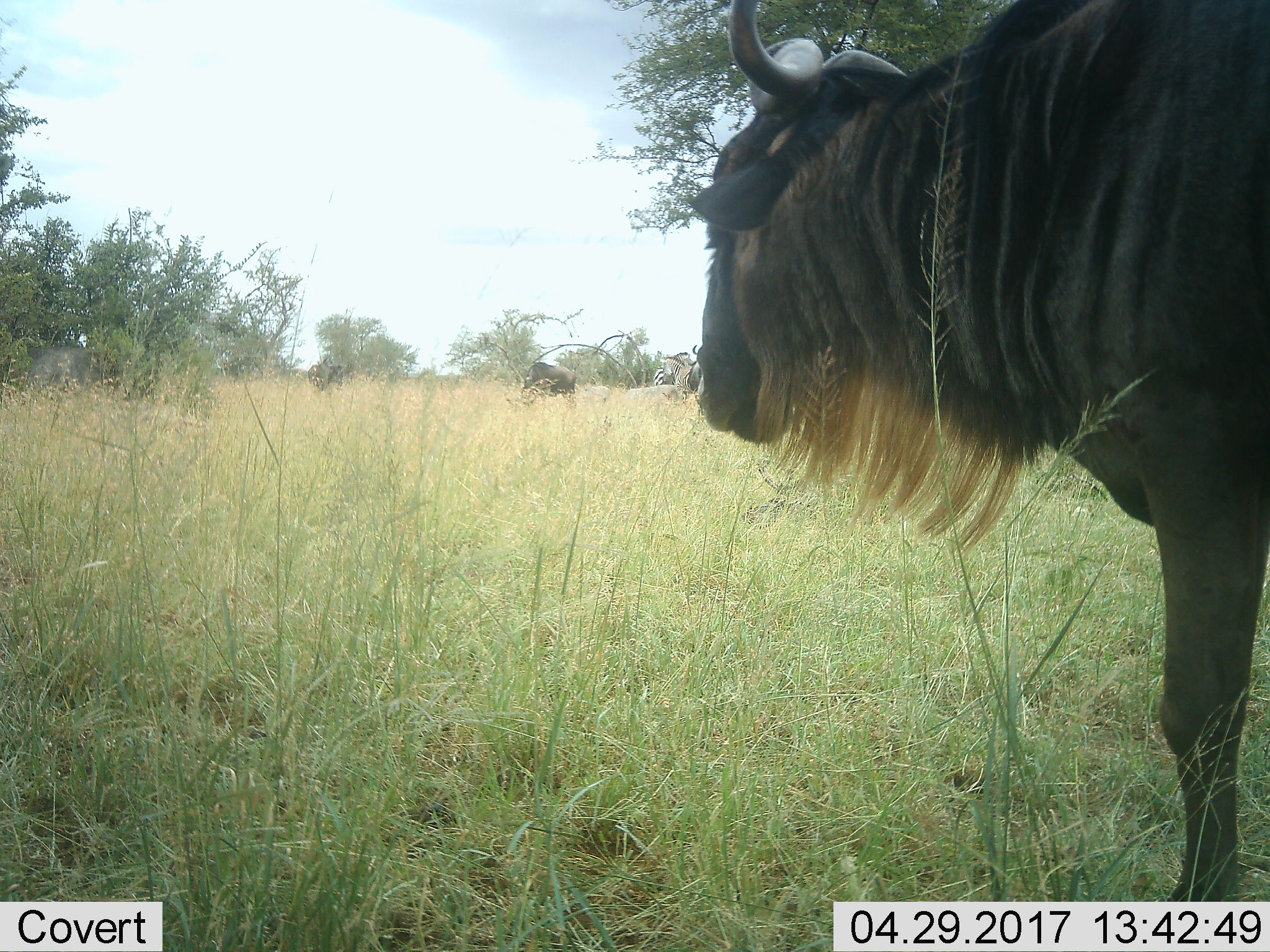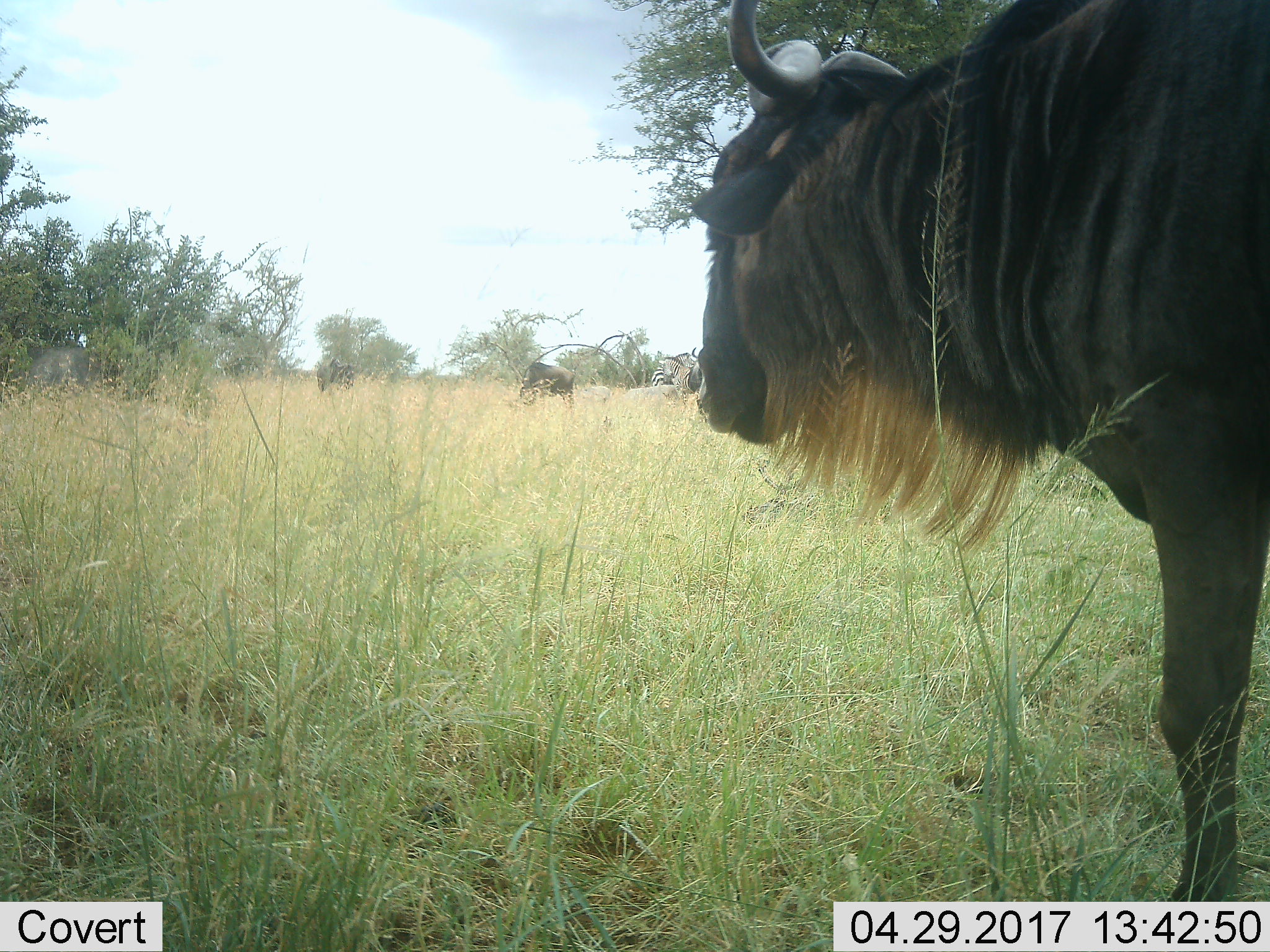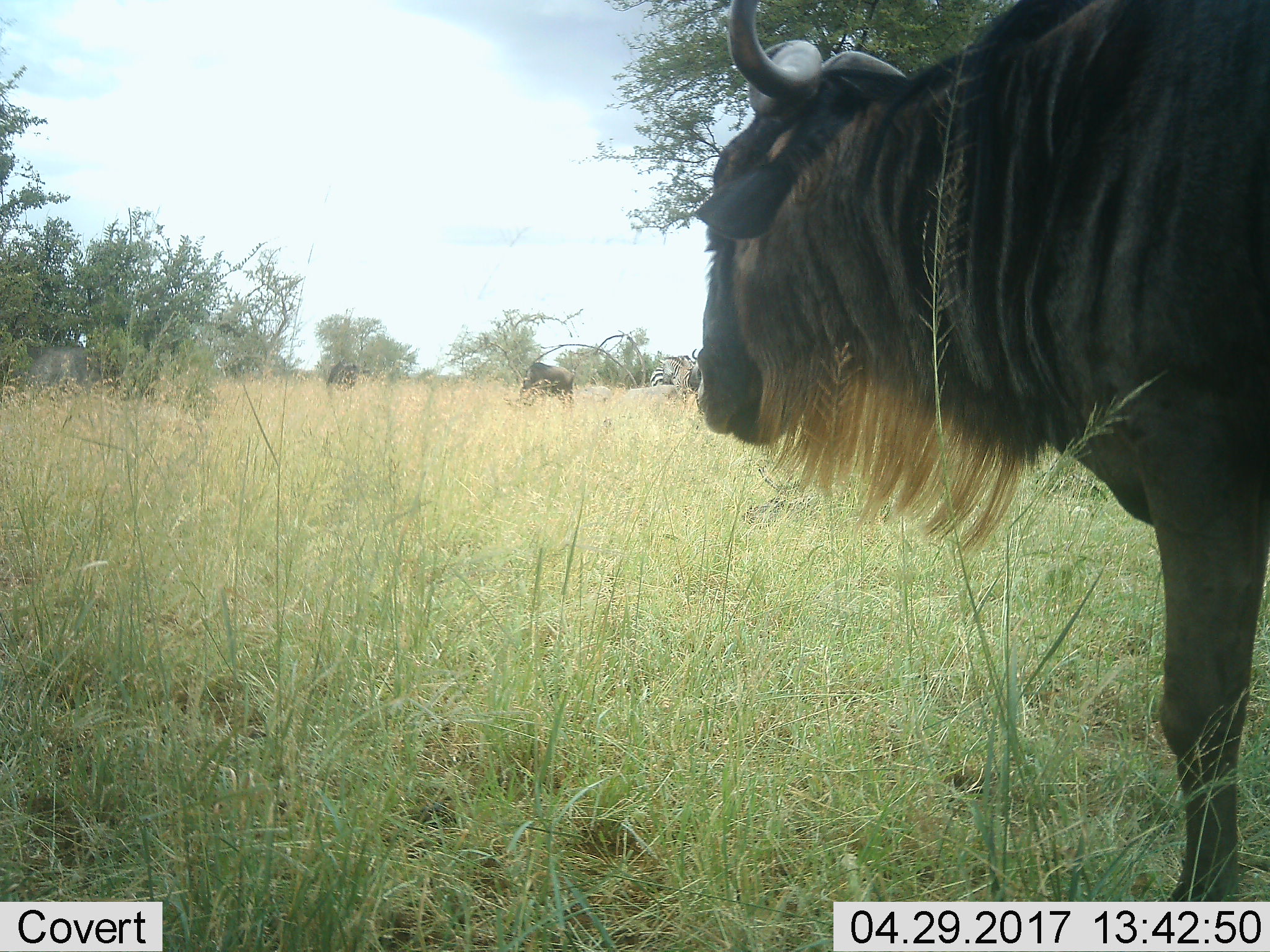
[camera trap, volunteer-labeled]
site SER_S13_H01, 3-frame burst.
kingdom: Animalia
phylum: Chordata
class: Mammalia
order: Artiodactyla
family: Bovidae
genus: Connochaetes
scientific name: Connochaetes taurinus taurinus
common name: blue wildebeest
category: wildebeestblue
Wildebeestblue (blue wildebeest) (Connochaetes taurinus taurinus), count 3. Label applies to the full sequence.